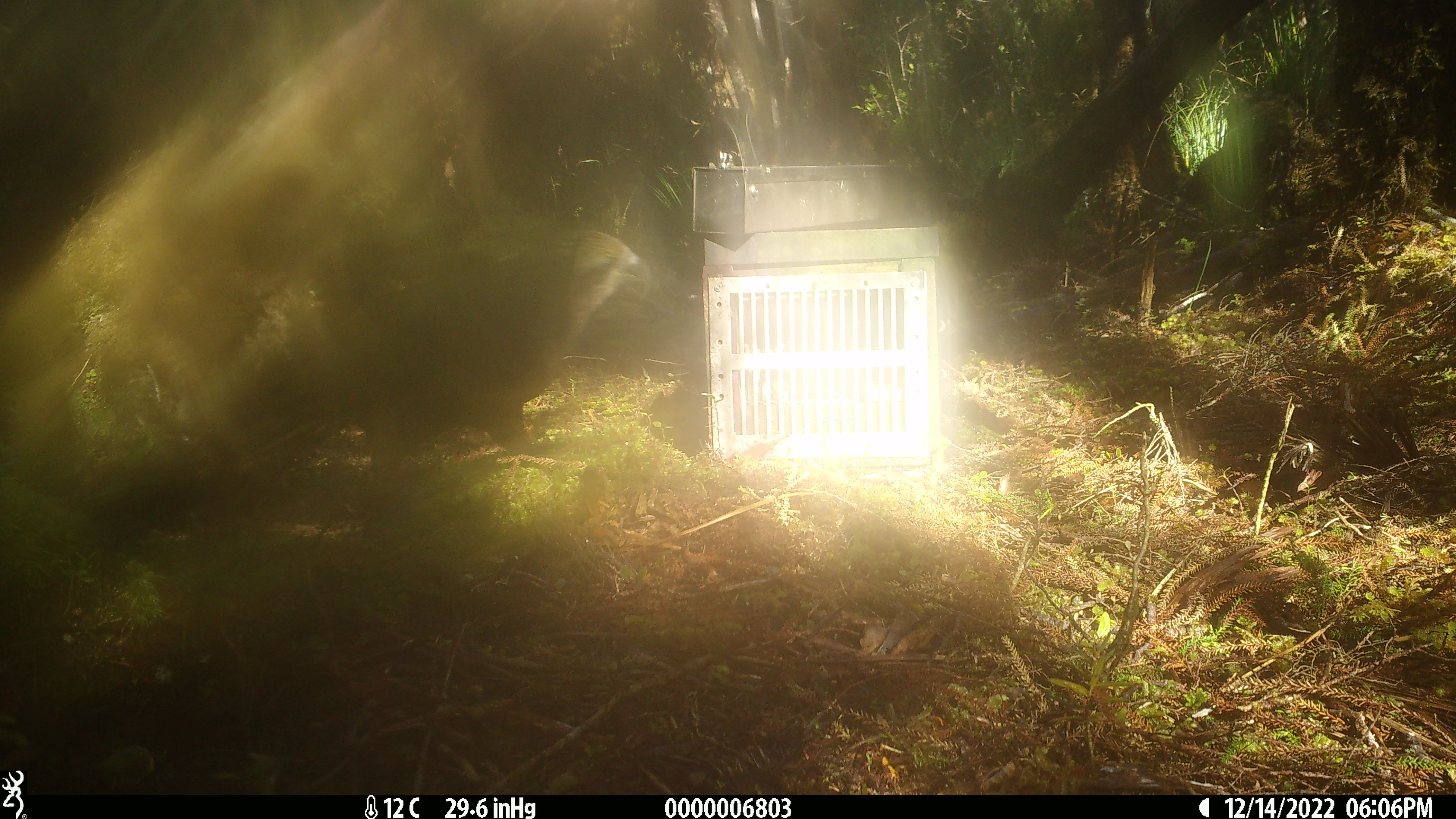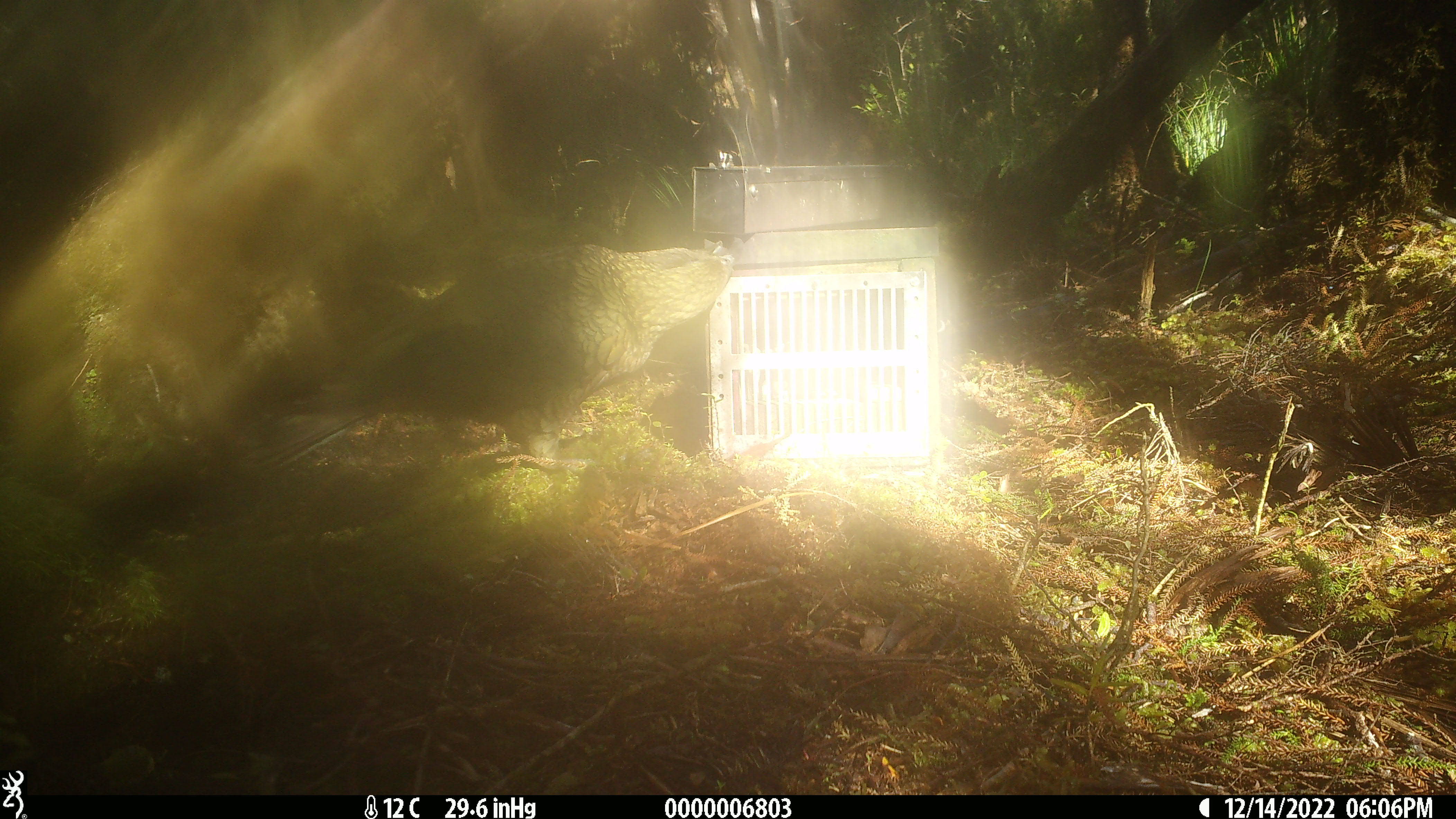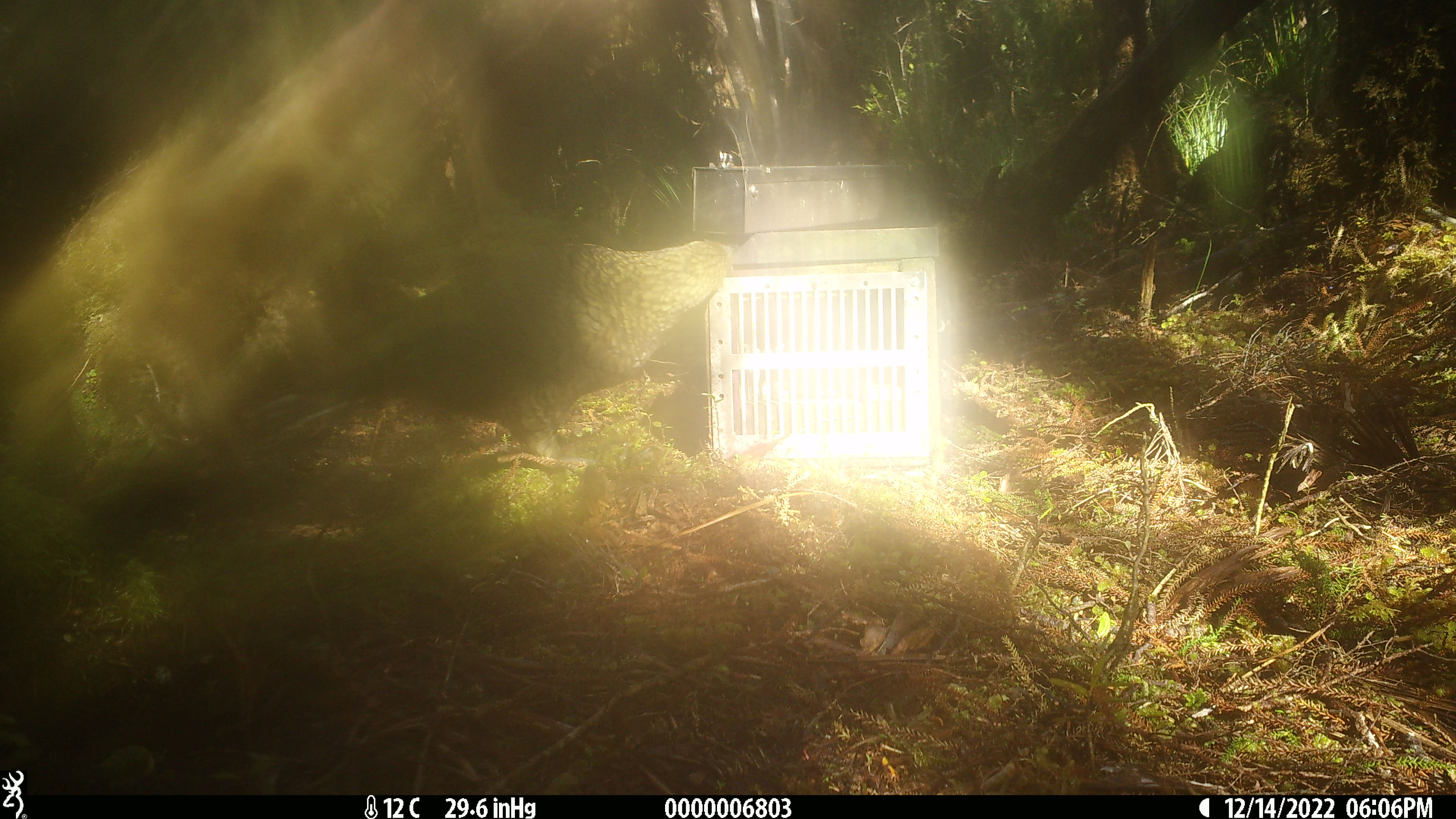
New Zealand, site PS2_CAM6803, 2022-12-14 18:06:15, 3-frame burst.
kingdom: Animalia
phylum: Chordata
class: Aves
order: Psittaciformes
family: Strigopidae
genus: Nestor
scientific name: Nestor notabilis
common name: kea